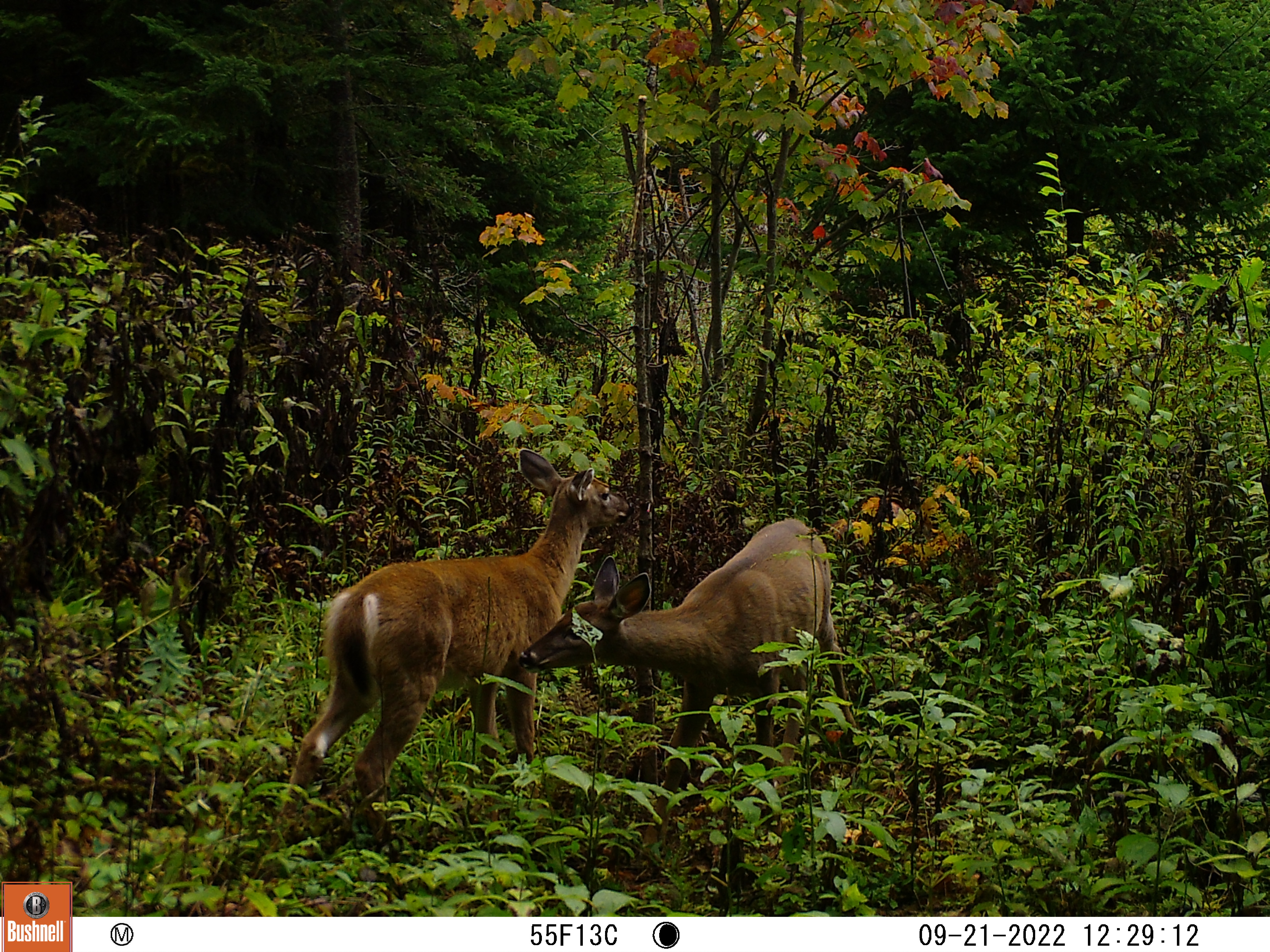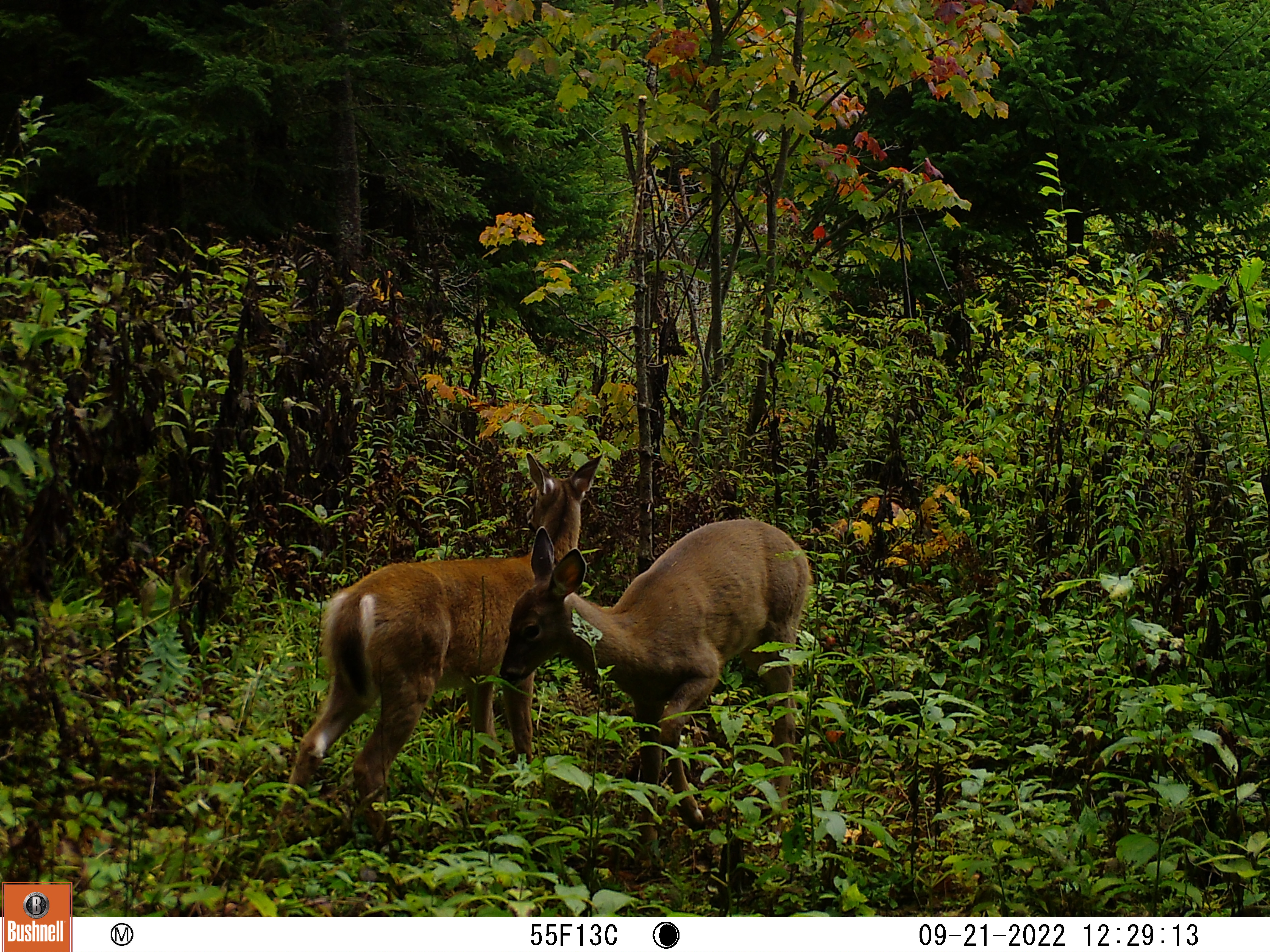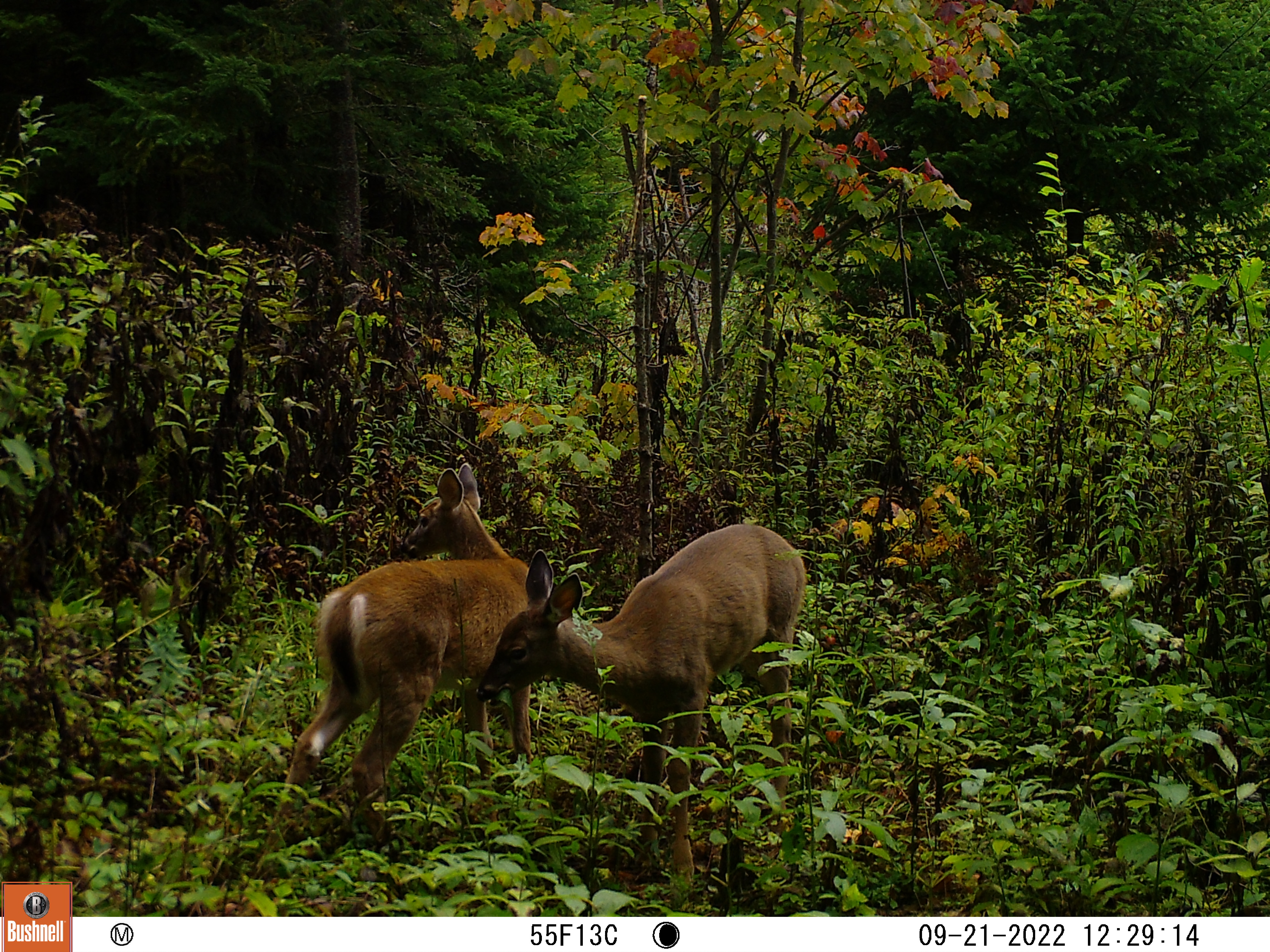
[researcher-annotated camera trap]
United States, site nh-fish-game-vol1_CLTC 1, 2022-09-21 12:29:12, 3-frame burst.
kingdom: Animalia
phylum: Chordata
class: Mammalia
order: Artiodactyla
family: Cervidae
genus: Odocoileus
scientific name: Odocoileus virginianus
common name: white-tailed deer